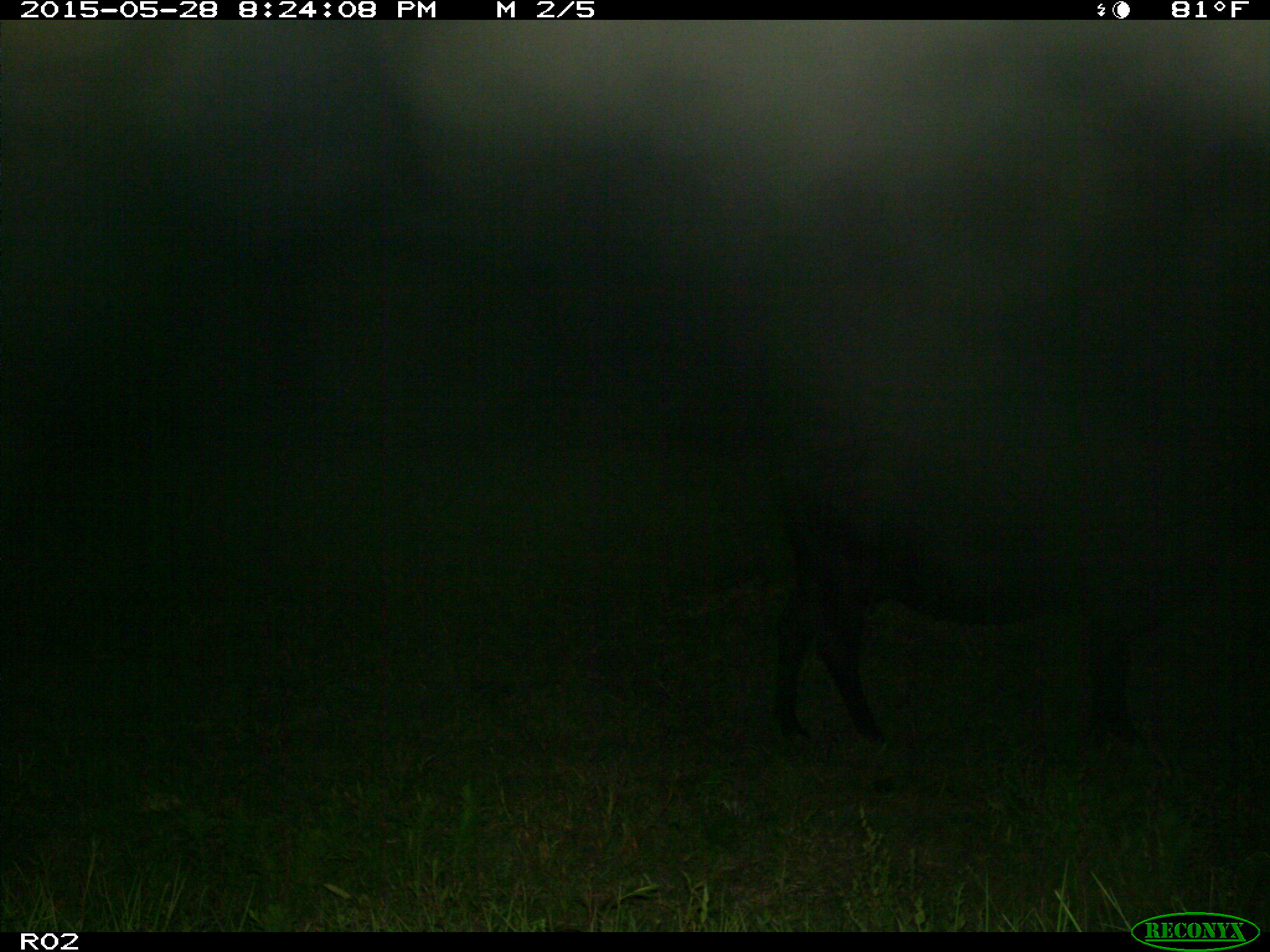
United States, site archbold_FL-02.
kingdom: Animalia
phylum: Chordata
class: Mammalia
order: Artiodactyla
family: Bovidae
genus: Bos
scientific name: Bos taurus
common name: domestic cow